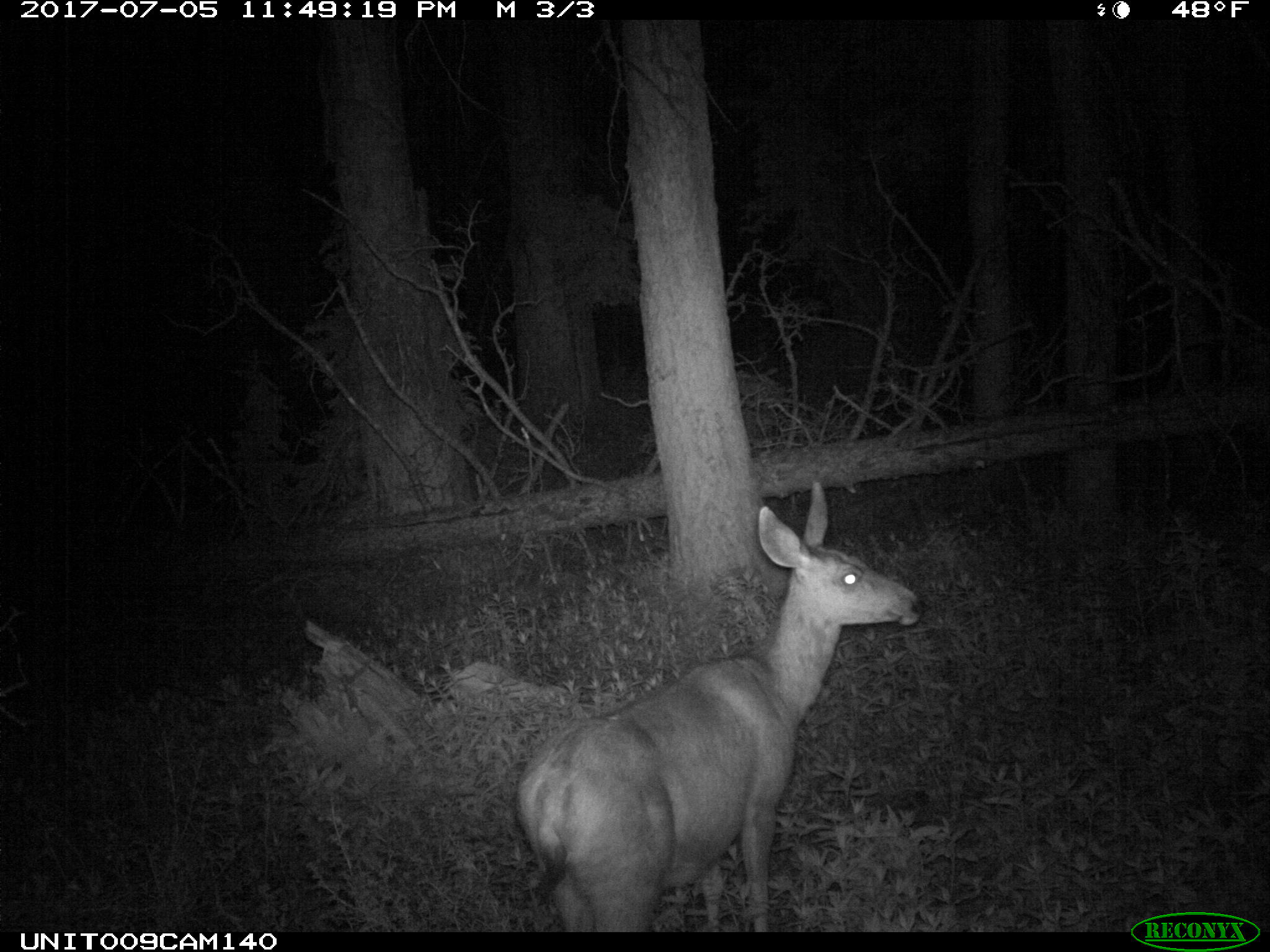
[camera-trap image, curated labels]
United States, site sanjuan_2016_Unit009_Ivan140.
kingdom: Animalia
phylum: Chordata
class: Mammalia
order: Artiodactyla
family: Cervidae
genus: Odocoileus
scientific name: Odocoileus hemionus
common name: mule deer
Odocoileus hemionus (mule deer).